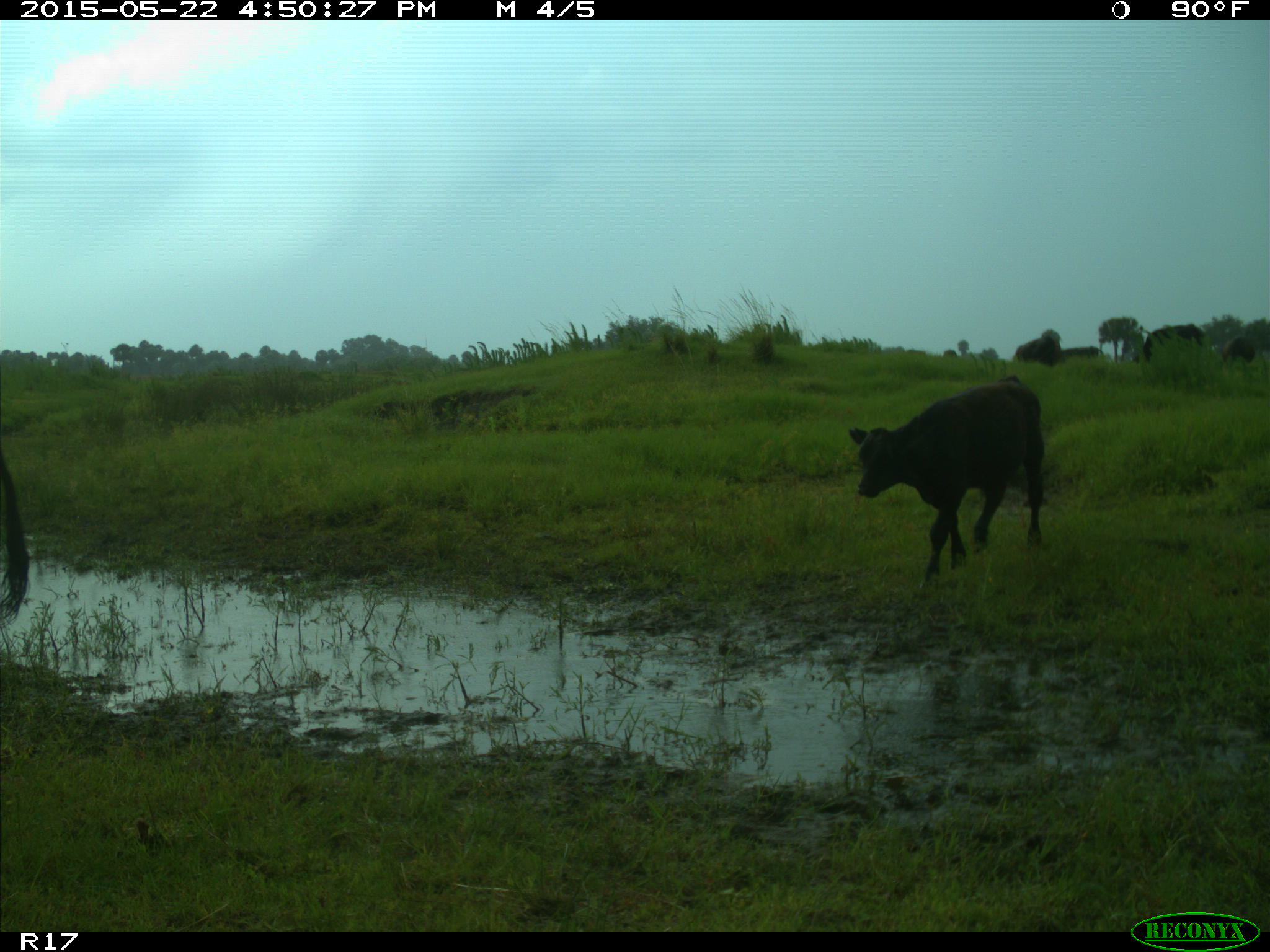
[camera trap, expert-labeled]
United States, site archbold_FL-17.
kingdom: Animalia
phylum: Chordata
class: Mammalia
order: Artiodactyla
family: Bovidae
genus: Bos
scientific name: Bos taurus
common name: domestic cow